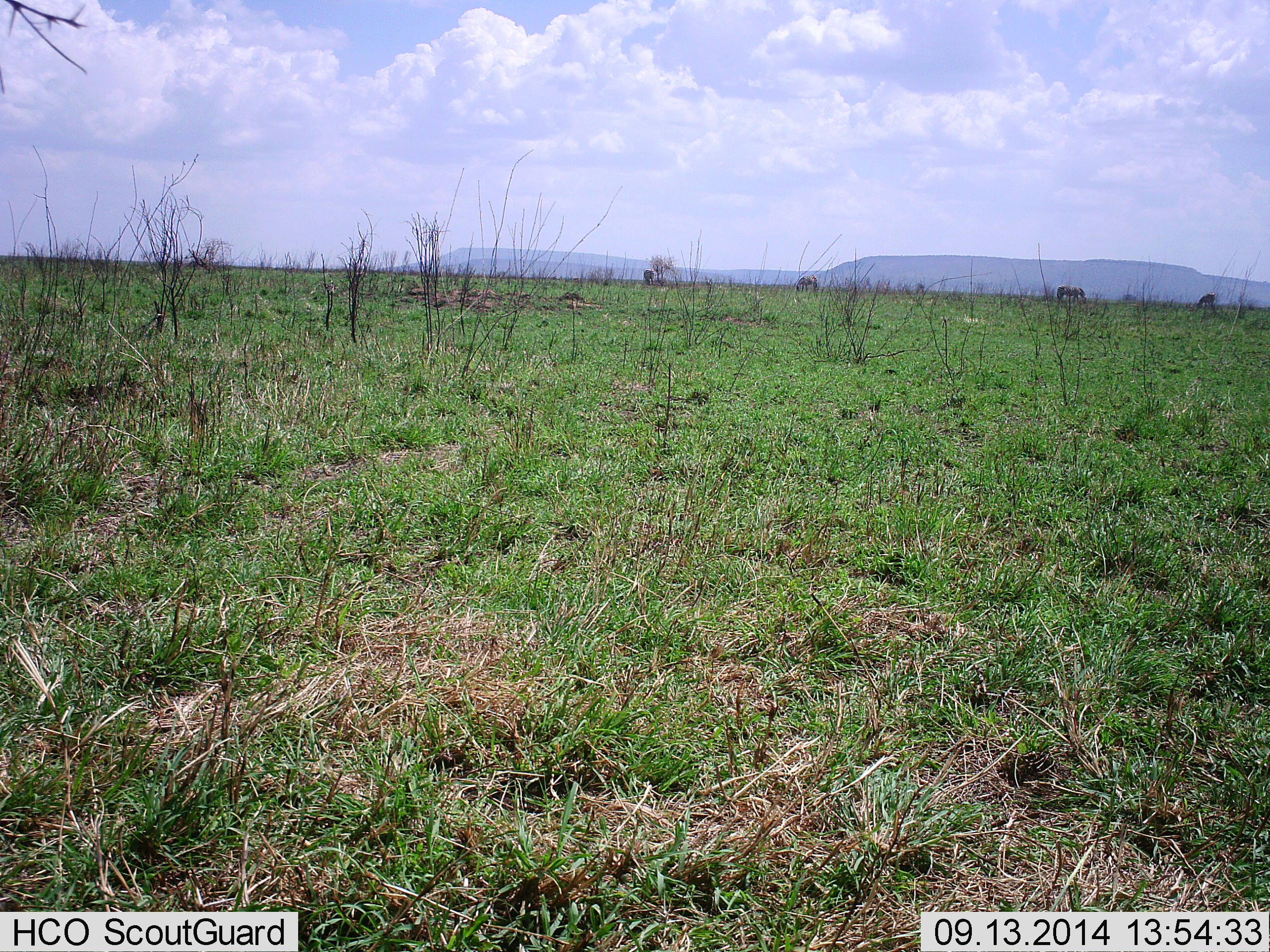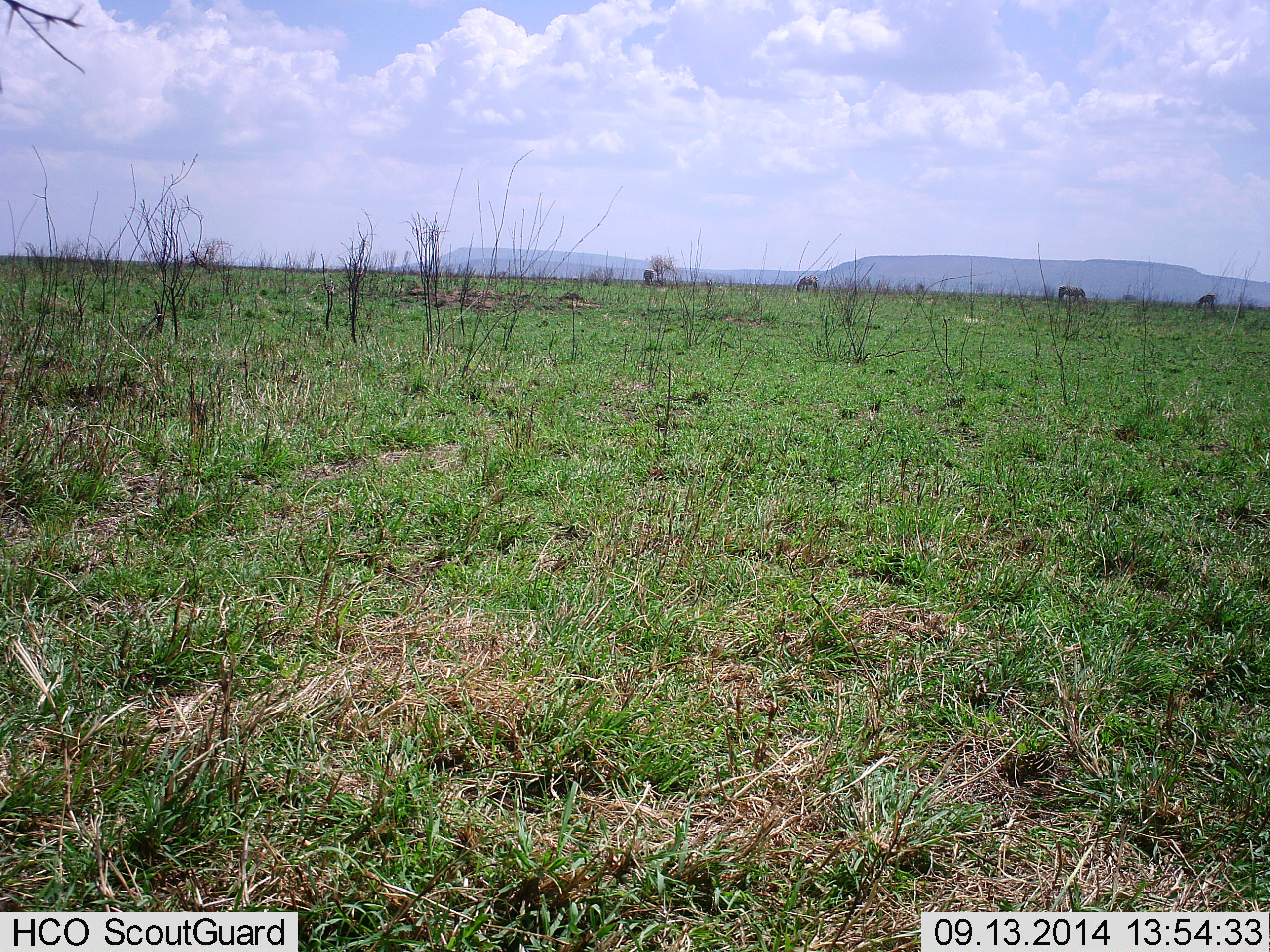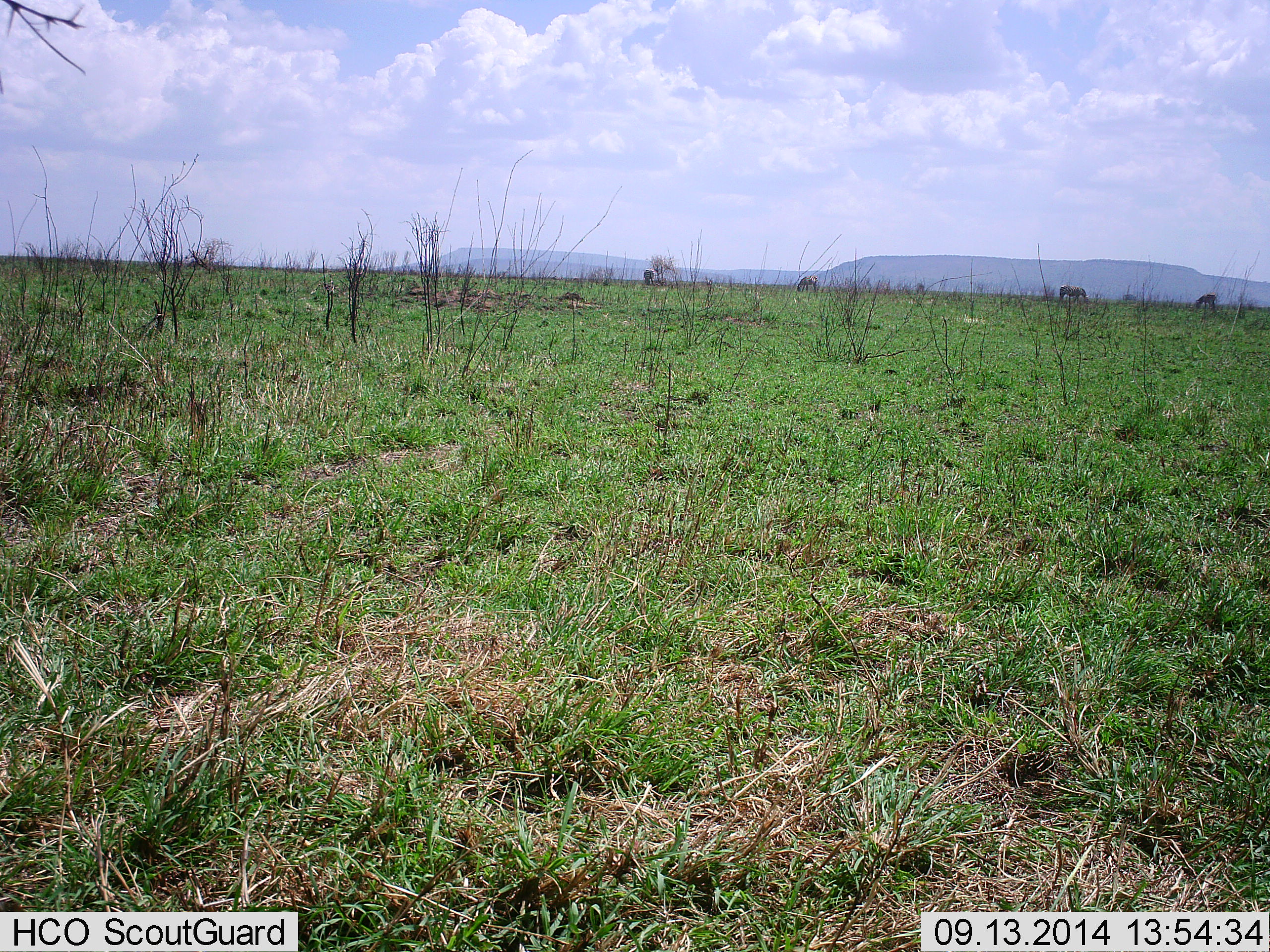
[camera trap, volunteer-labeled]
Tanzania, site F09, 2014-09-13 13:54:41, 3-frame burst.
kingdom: Animalia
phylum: Chordata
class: Mammalia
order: Perissodactyla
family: Equidae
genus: Equus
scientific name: Equus quagga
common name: plains zebra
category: zebra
Zebra (plains zebra) (Equus quagga), count 3. Behavior (volunteer vote fractions): standing 22%, resting 0%, moving 0%, interacting 0%. Young present (vote fraction): 0%. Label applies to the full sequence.